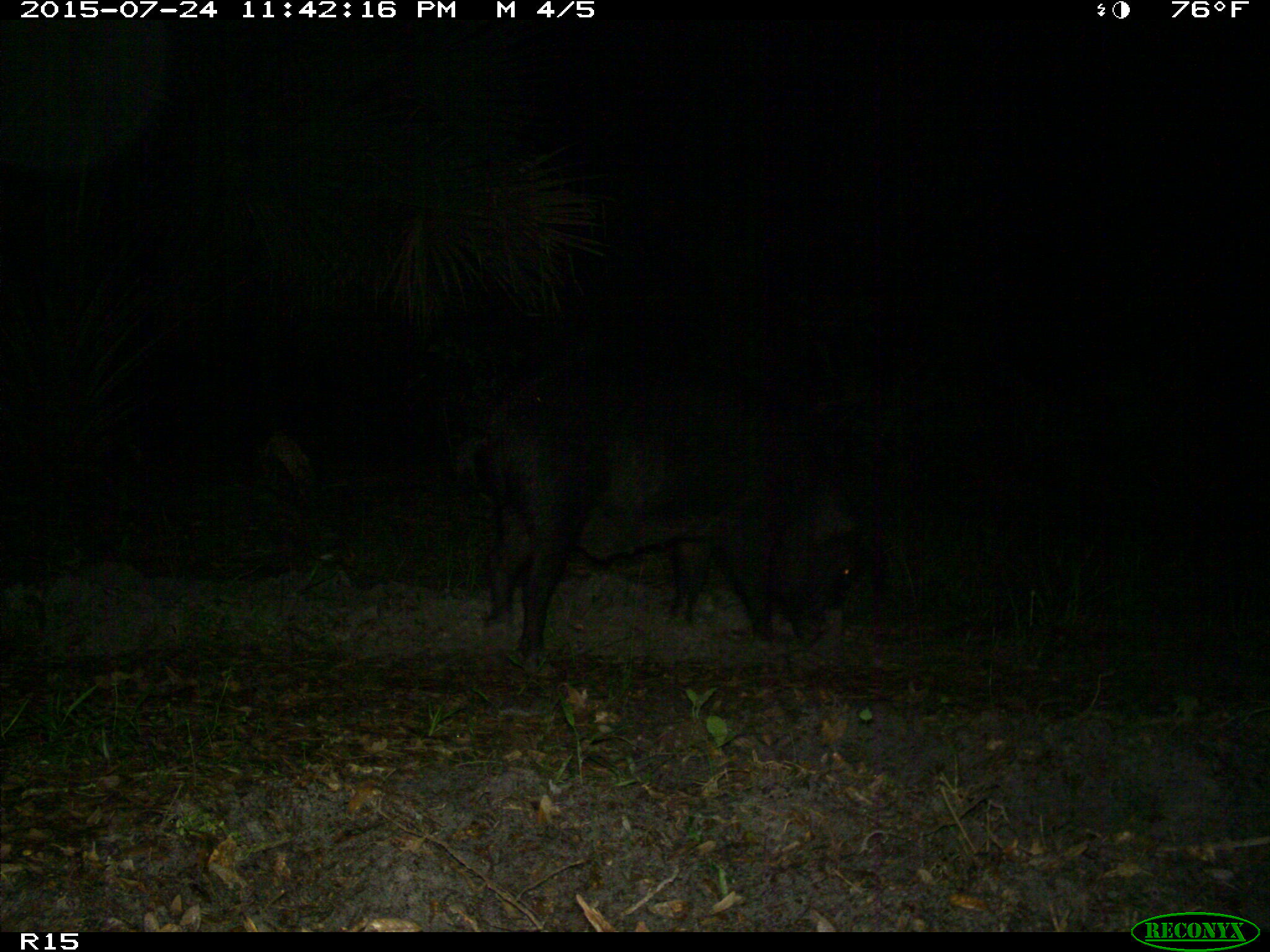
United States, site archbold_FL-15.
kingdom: Animalia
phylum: Chordata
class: Mammalia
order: Artiodactyla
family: Suidae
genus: Sus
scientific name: Sus scrofa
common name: wild boar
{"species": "Sus scrofa (wild boar)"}